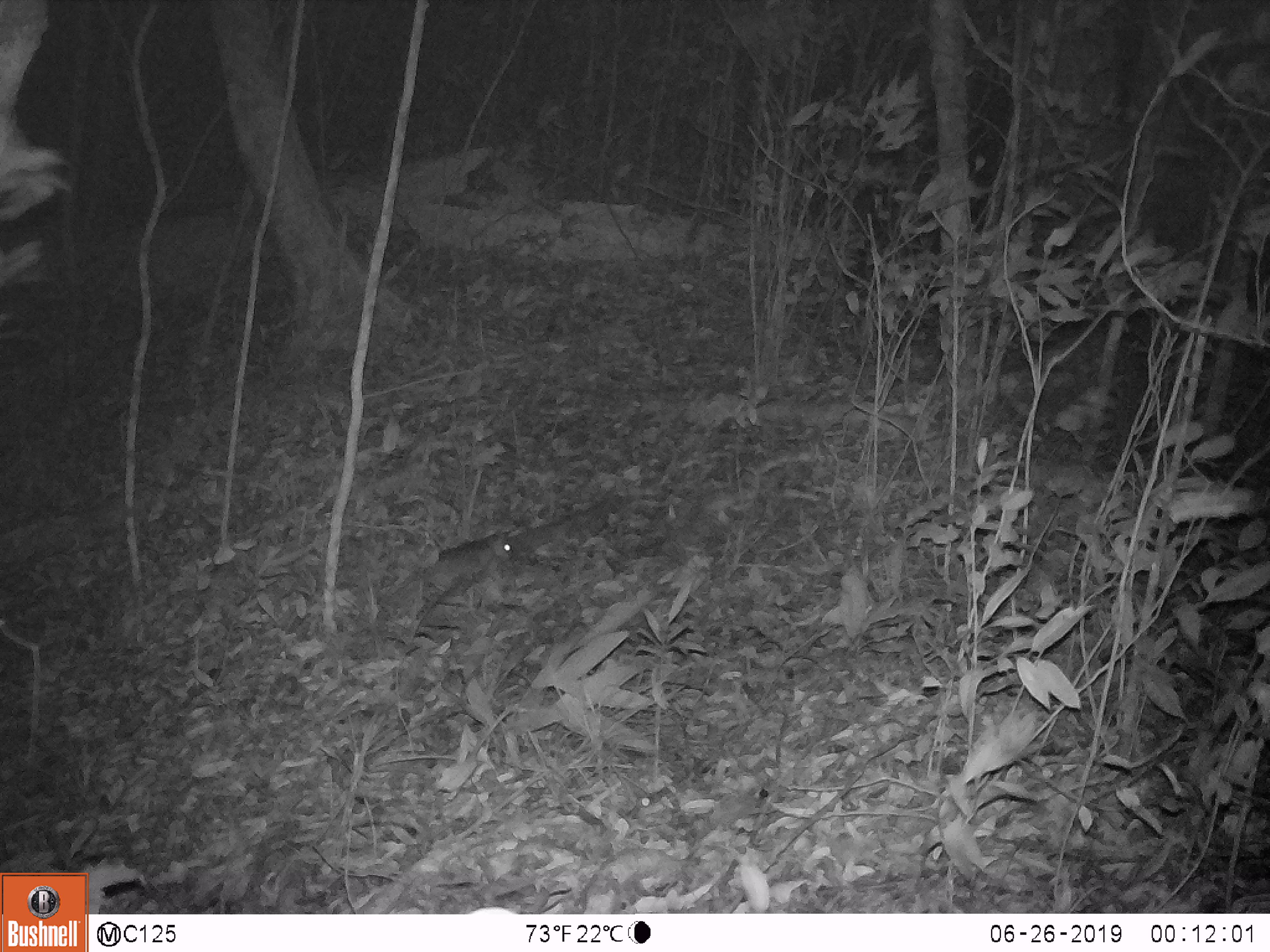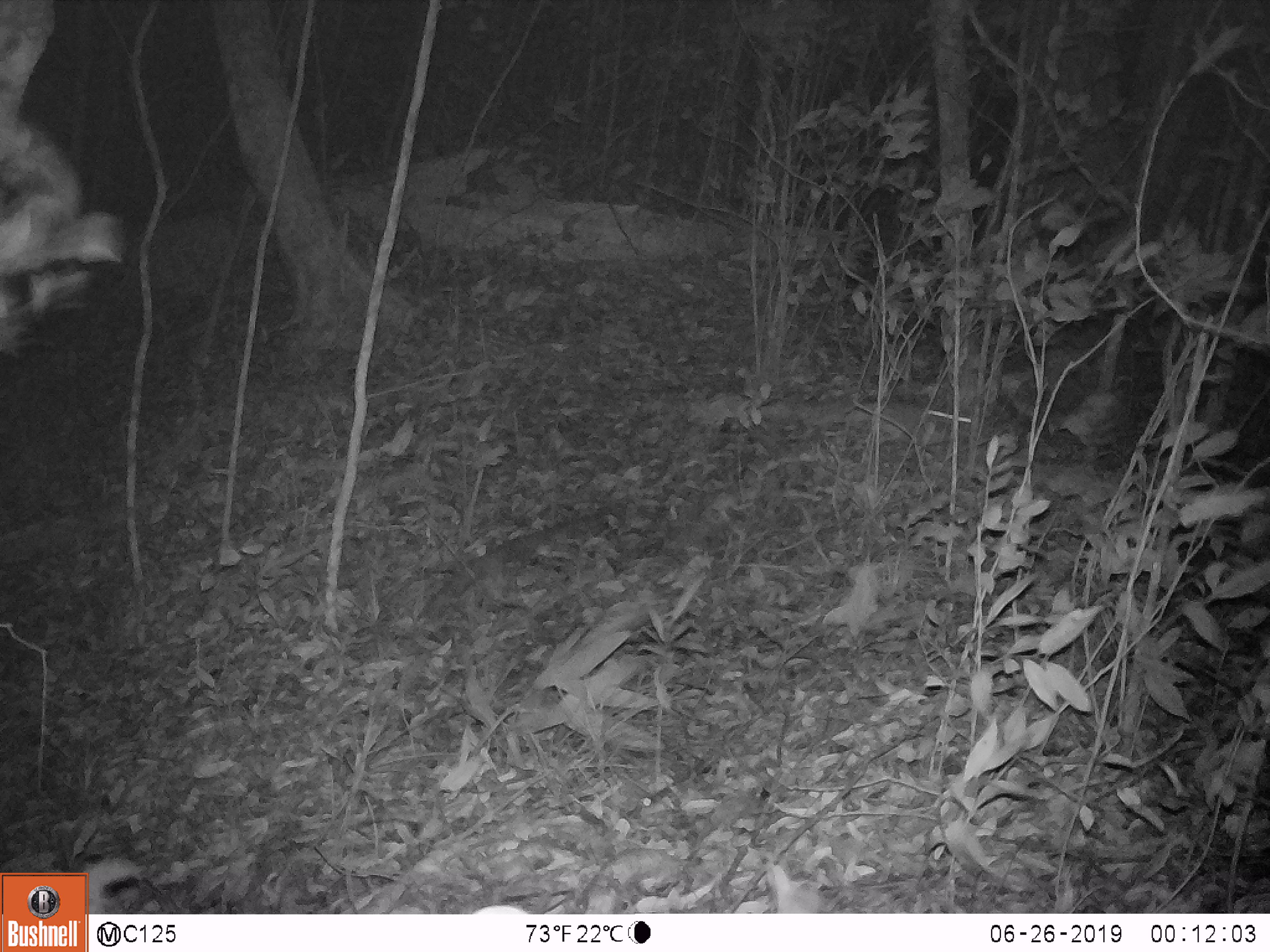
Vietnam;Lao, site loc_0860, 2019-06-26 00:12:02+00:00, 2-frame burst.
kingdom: Animalia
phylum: Chordata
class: Mammalia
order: Rodentia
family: Muridae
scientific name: Muridae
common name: old-world mice and rats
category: unidentified murid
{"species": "unidentified murid (old-world mice and rats) (Muridae)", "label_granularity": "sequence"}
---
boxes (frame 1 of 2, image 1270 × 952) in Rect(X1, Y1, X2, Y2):
unidentified murid: Rect(399, 532, 516, 594)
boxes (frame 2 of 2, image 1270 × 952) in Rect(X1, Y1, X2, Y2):
unidentified murid: Rect(922, 397, 1022, 447)